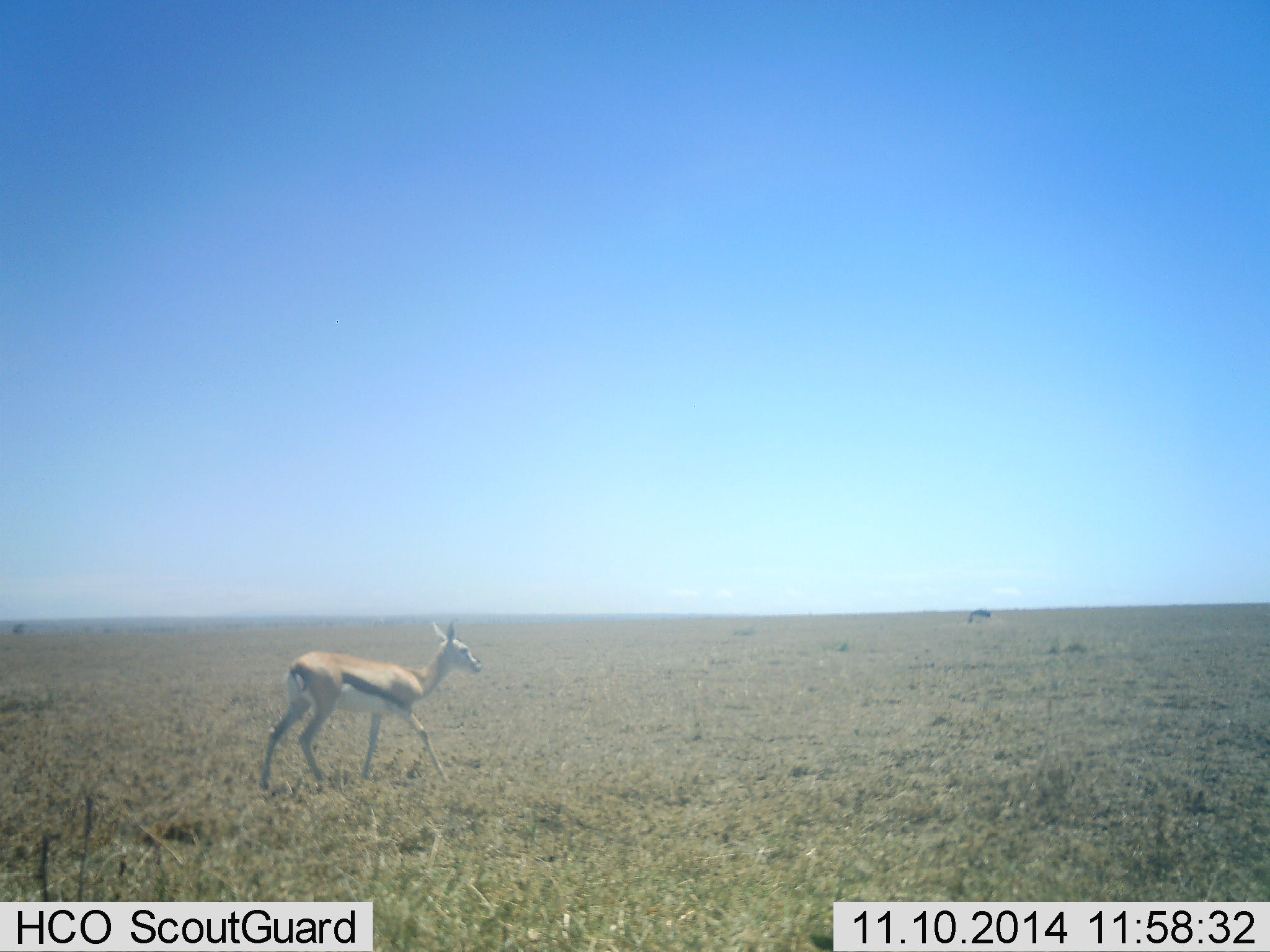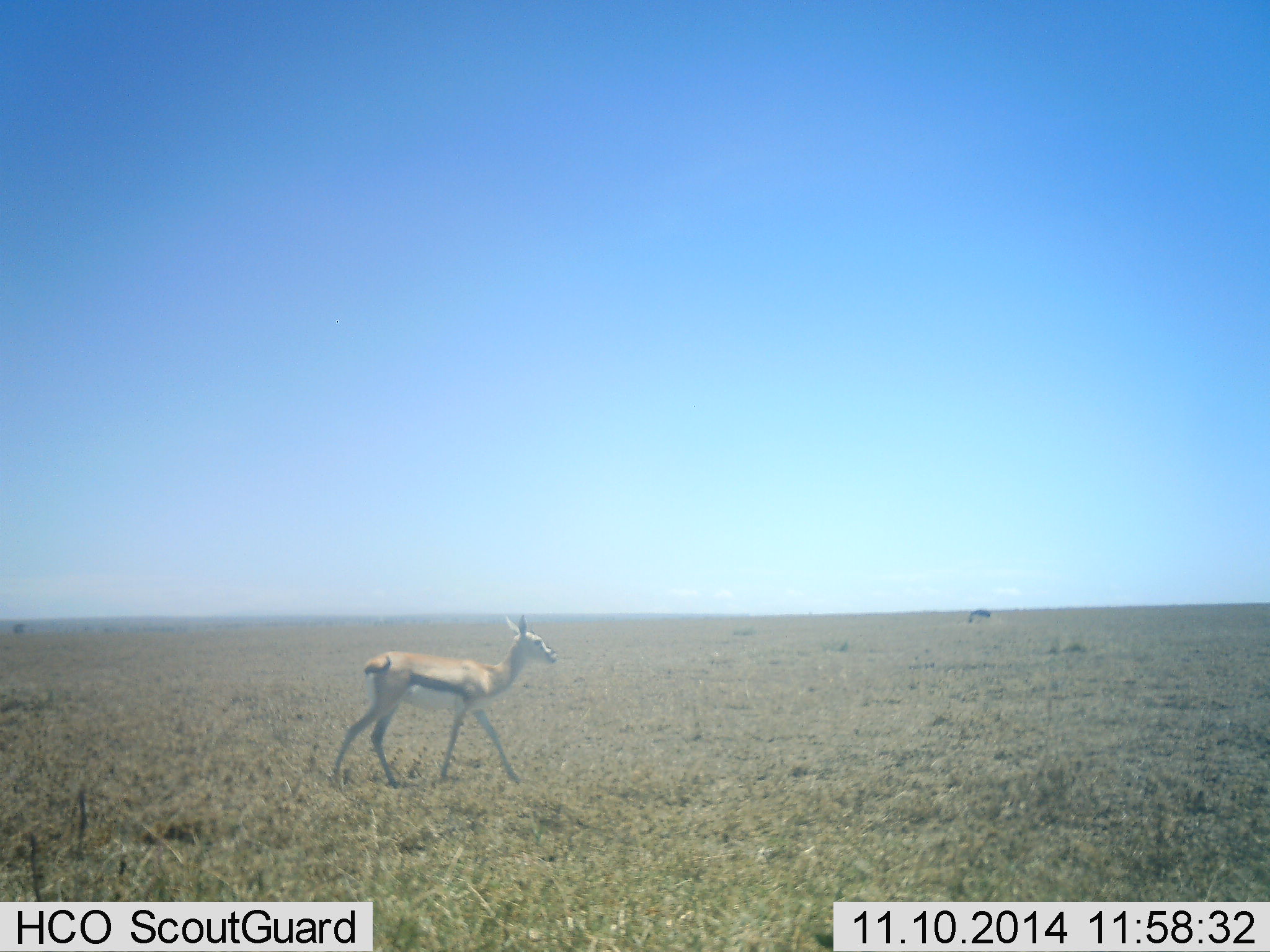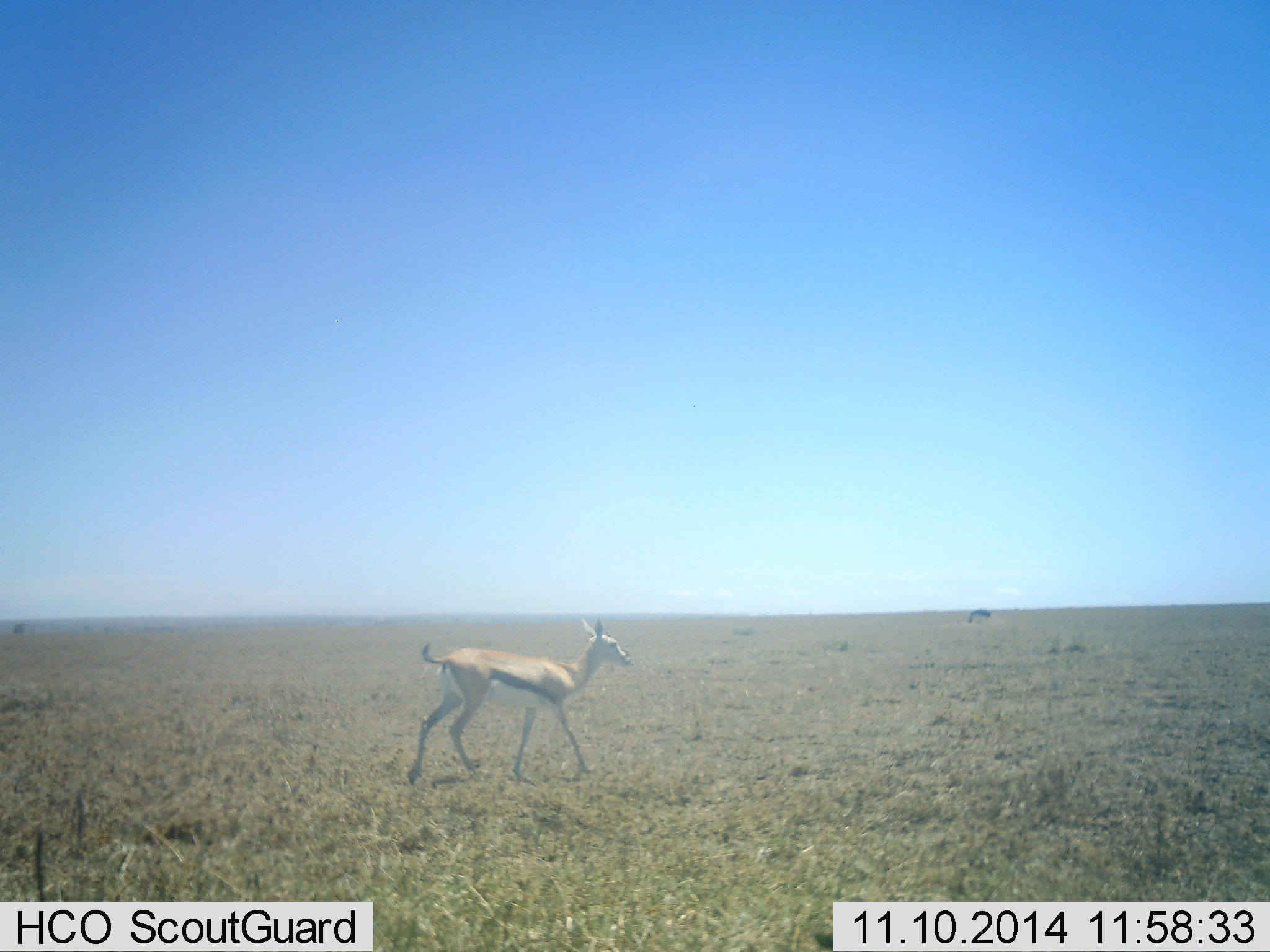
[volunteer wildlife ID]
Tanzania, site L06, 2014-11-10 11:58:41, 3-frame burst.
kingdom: Animalia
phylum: Chordata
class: Mammalia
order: Artiodactyla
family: Bovidae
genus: Eudorcas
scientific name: Eudorcas thomsonii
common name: thomson's gazelle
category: gazellethomsons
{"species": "gazellethomsons (thomson's gazelle) (Eudorcas thomsonii)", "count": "1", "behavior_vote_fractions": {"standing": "10%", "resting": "0%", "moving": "100%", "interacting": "0%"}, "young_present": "0%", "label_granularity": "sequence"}